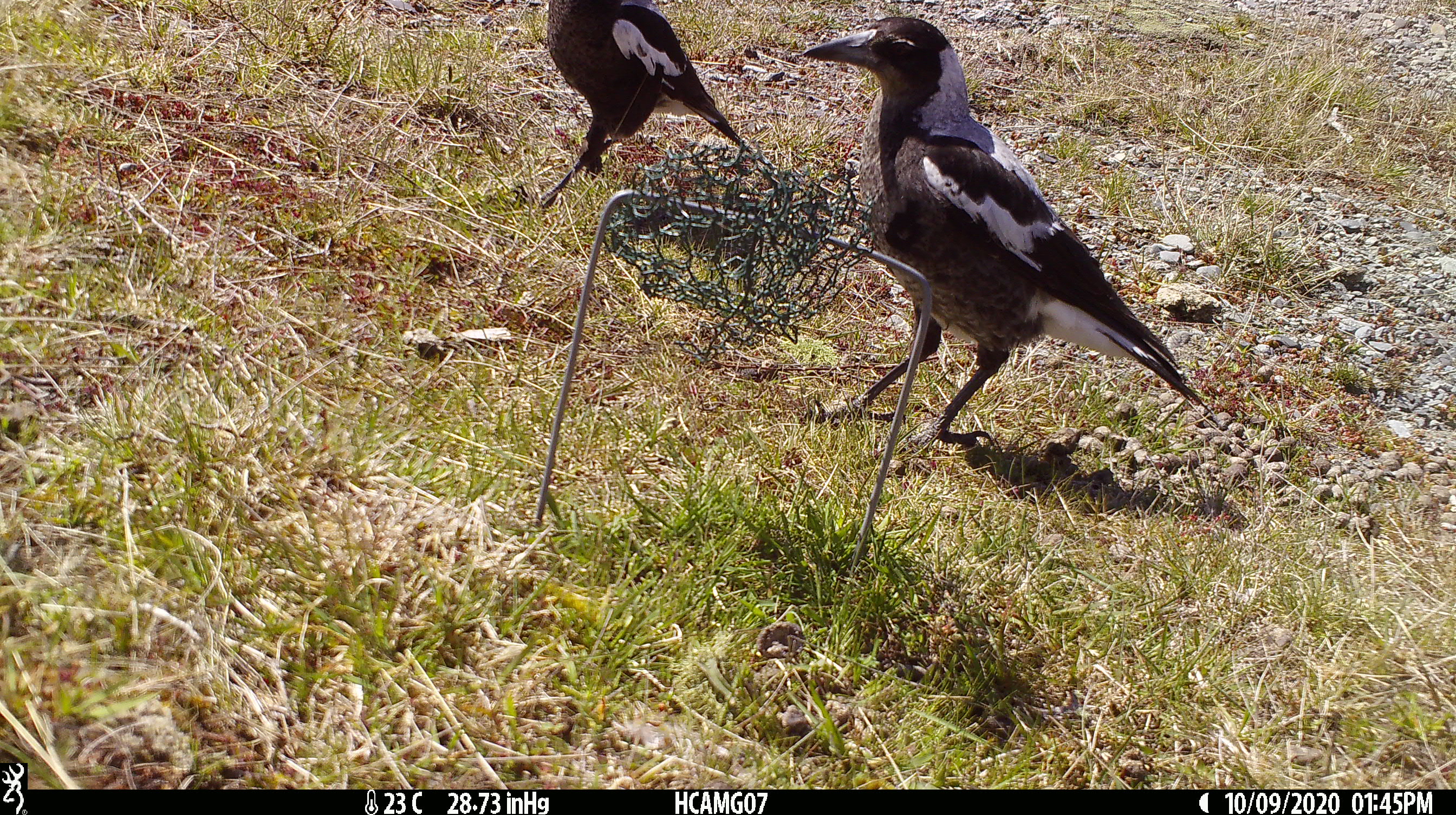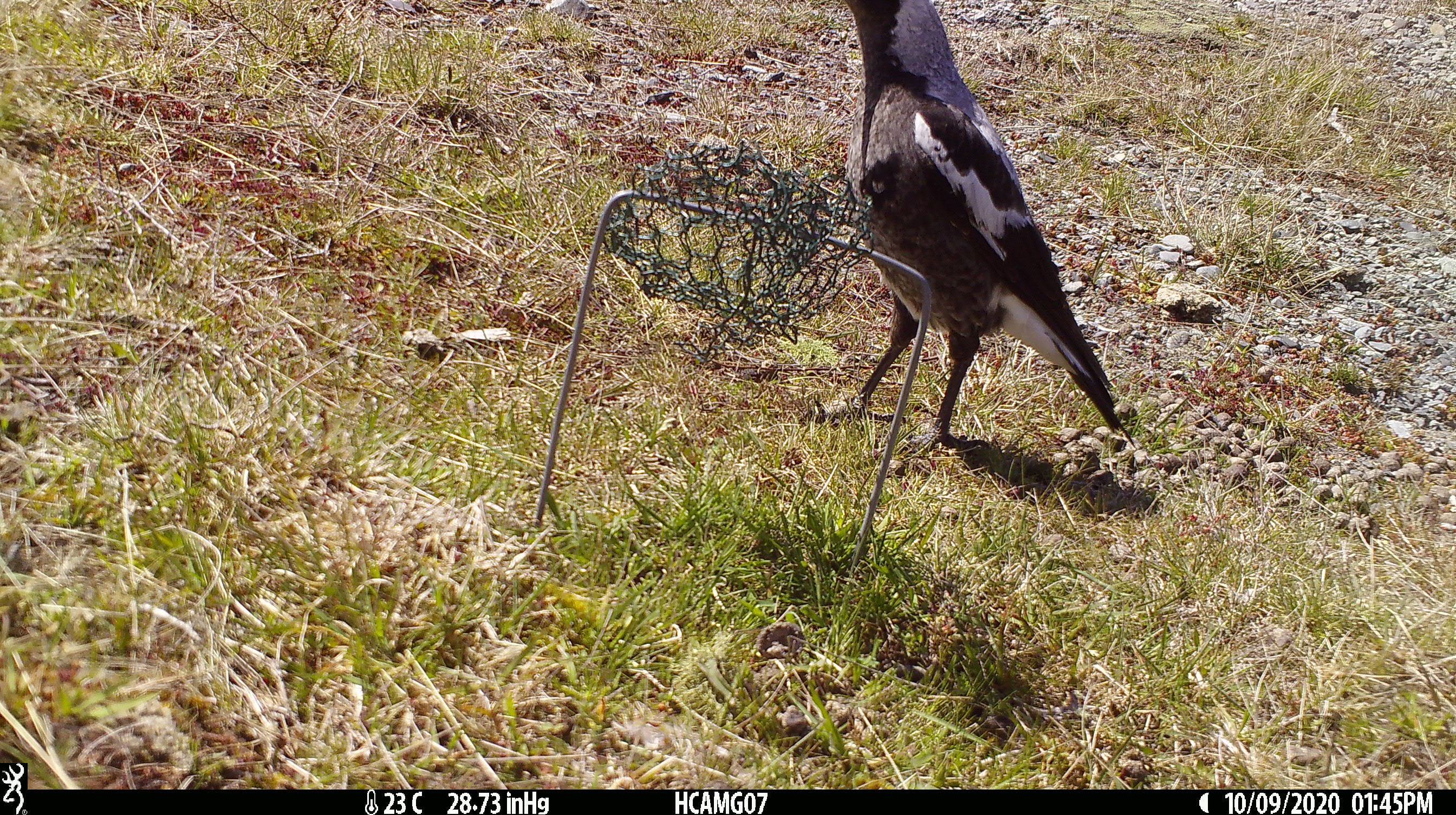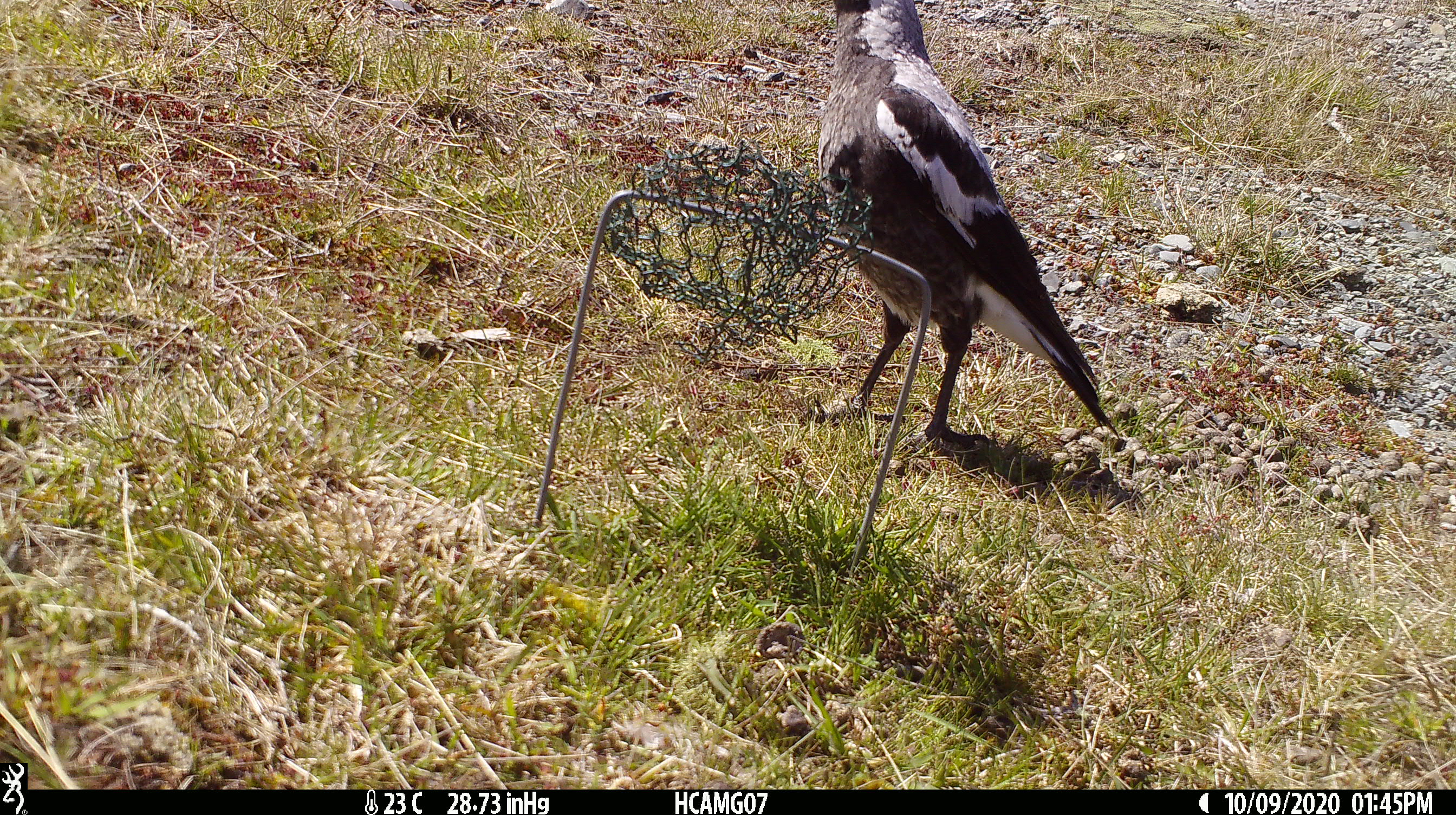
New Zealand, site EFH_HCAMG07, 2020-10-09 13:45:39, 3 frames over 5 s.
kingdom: Animalia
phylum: Chordata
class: Aves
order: Passeriformes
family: Artamidae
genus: Gymnorhina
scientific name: Gymnorhina tibicen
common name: australian magpie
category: magpie